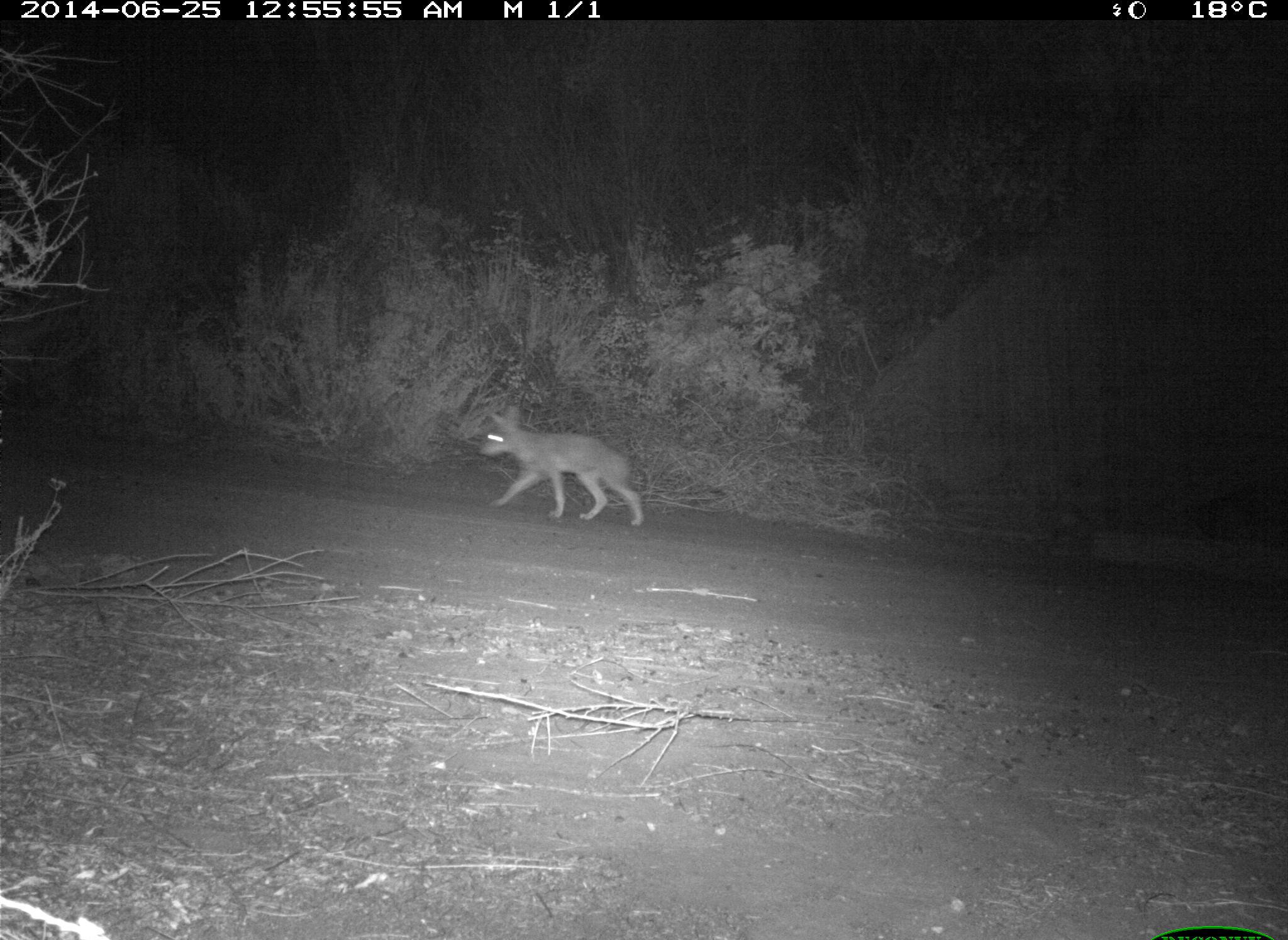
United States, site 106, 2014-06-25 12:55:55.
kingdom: Animalia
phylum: Chordata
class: Mammalia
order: Carnivora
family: Canidae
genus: Canis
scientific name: Canis latrans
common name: coyote